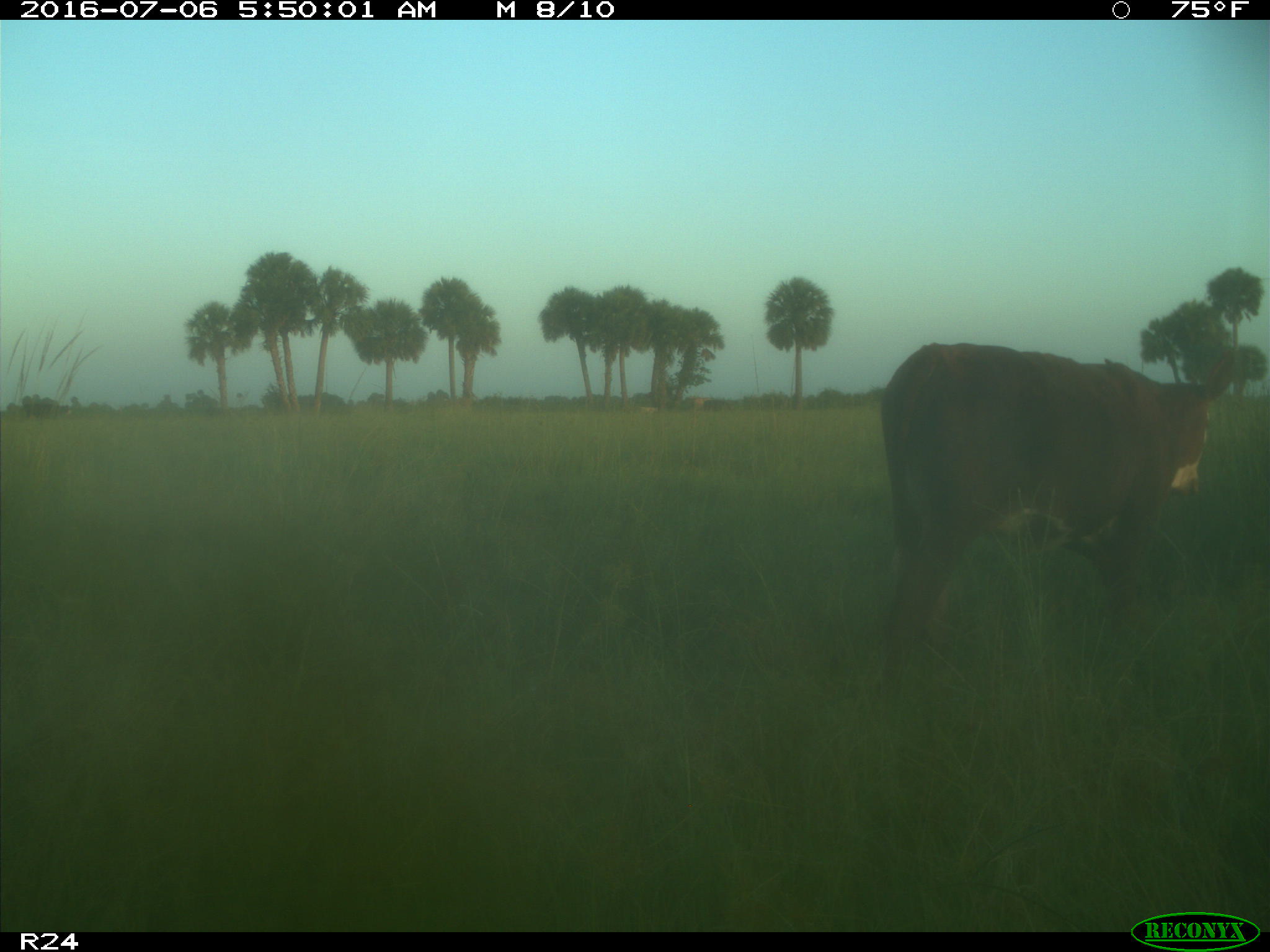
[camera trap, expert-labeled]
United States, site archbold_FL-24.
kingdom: Animalia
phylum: Chordata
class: Mammalia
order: Artiodactyla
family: Bovidae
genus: Bos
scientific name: Bos taurus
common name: domestic cow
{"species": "Bos taurus (domestic cow)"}